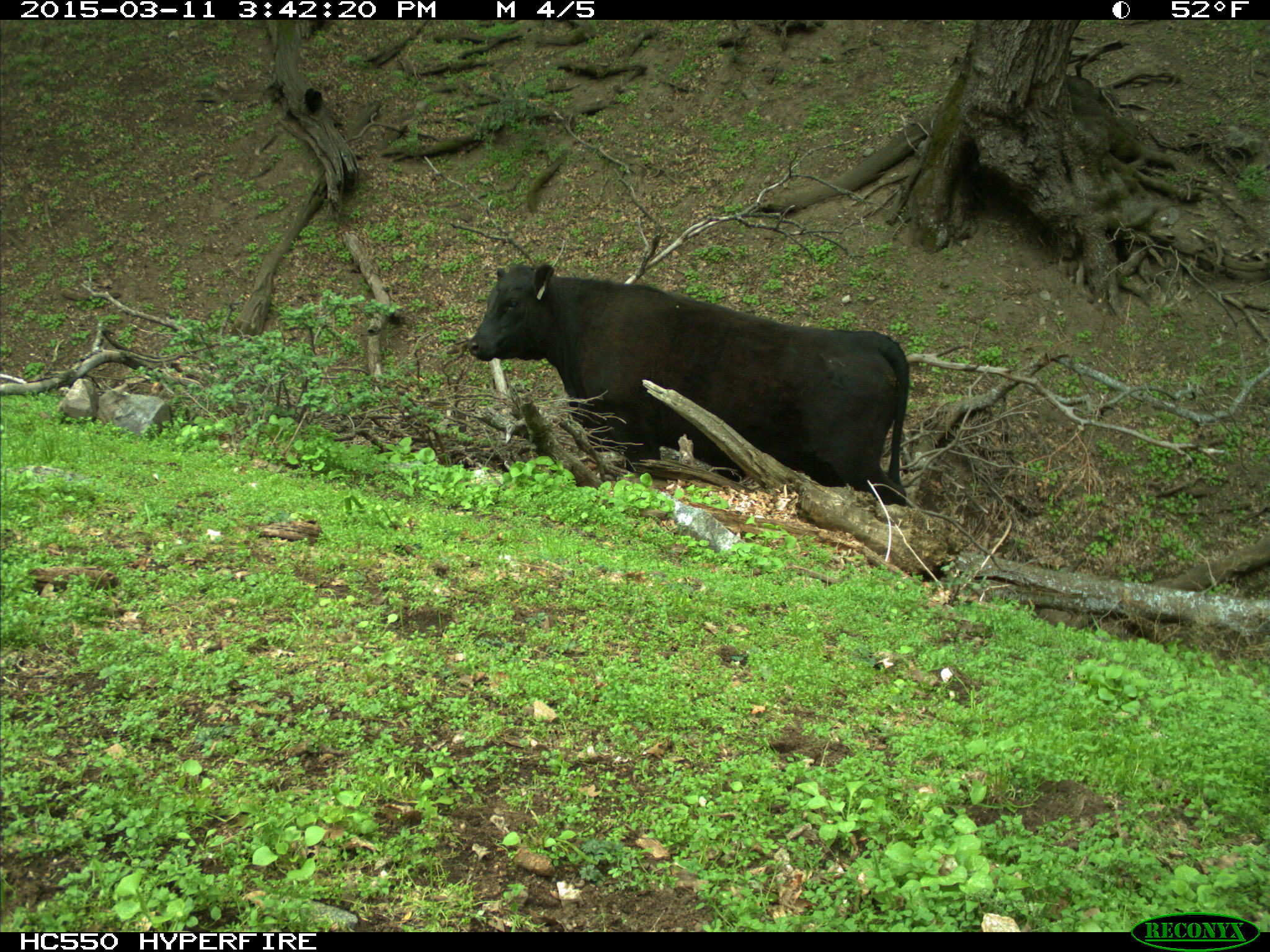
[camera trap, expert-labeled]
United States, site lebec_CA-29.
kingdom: Animalia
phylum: Chordata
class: Mammalia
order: Artiodactyla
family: Bovidae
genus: Bos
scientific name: Bos taurus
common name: domestic cow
Bos taurus (domestic cow).